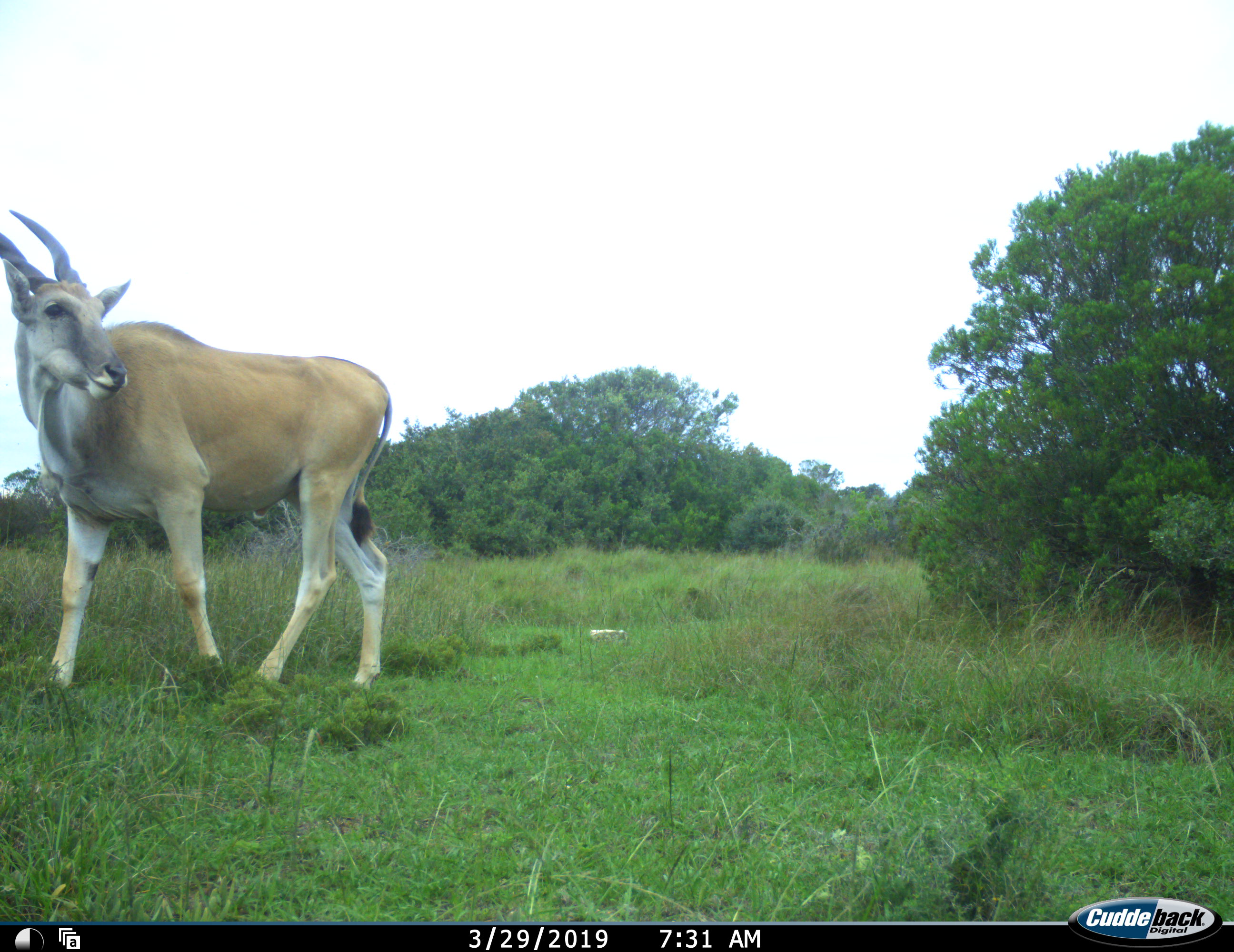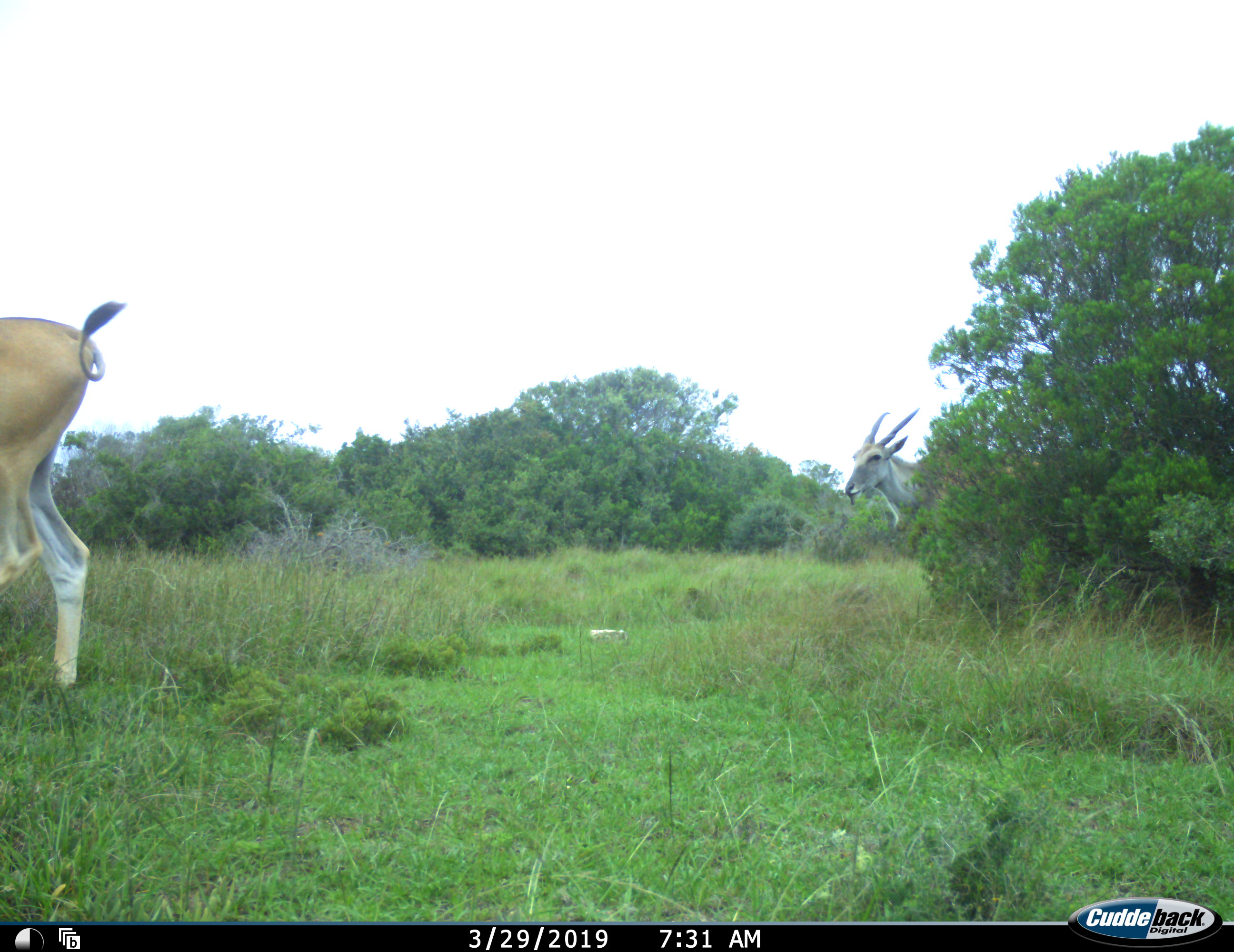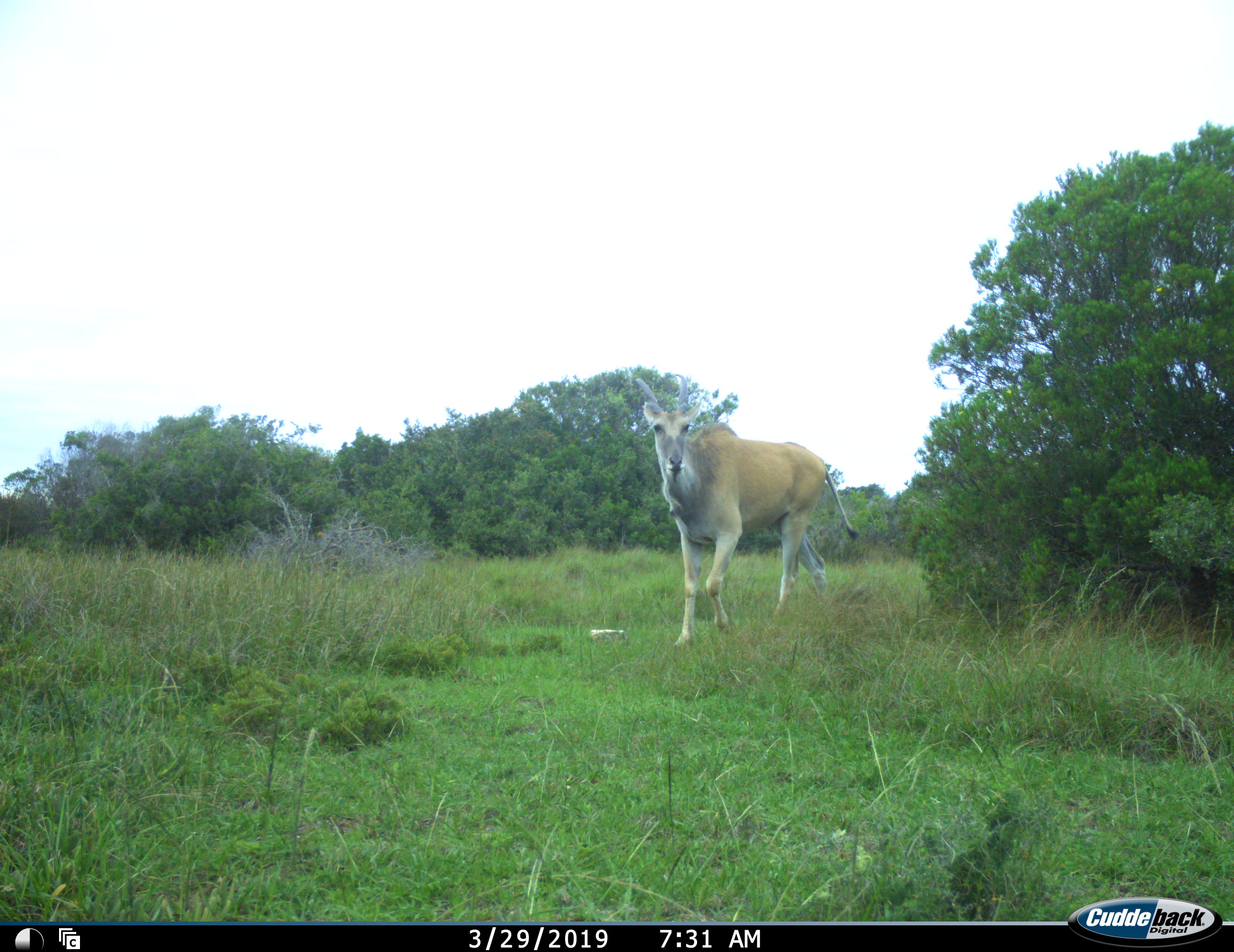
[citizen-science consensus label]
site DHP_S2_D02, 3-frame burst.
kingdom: Animalia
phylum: Chordata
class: Mammalia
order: Artiodactyla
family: Bovidae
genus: Tragelaphus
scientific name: Tragelaphus oryx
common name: eland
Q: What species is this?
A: Eland (Tragelaphus oryx).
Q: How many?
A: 2.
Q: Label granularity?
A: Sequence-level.